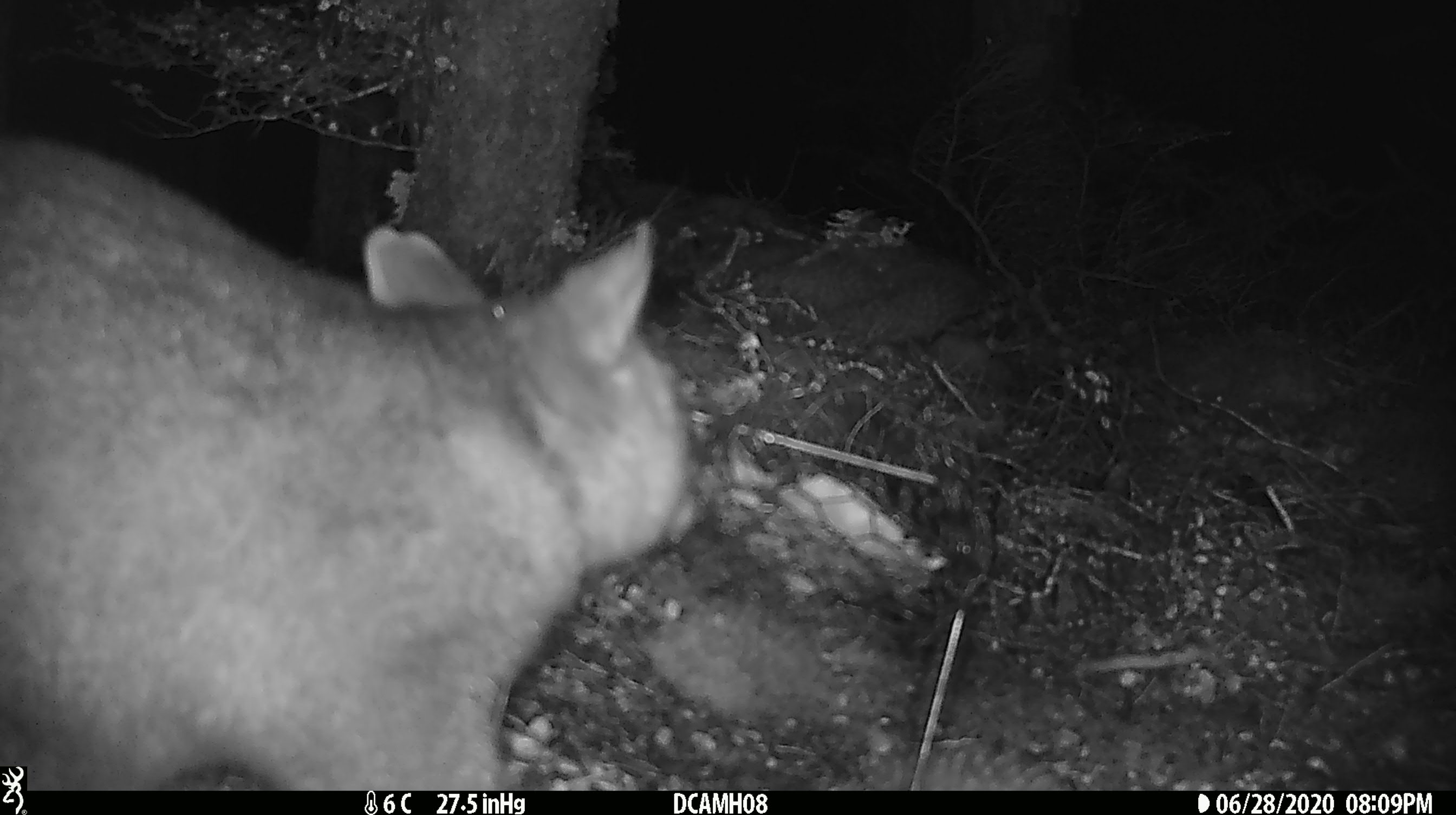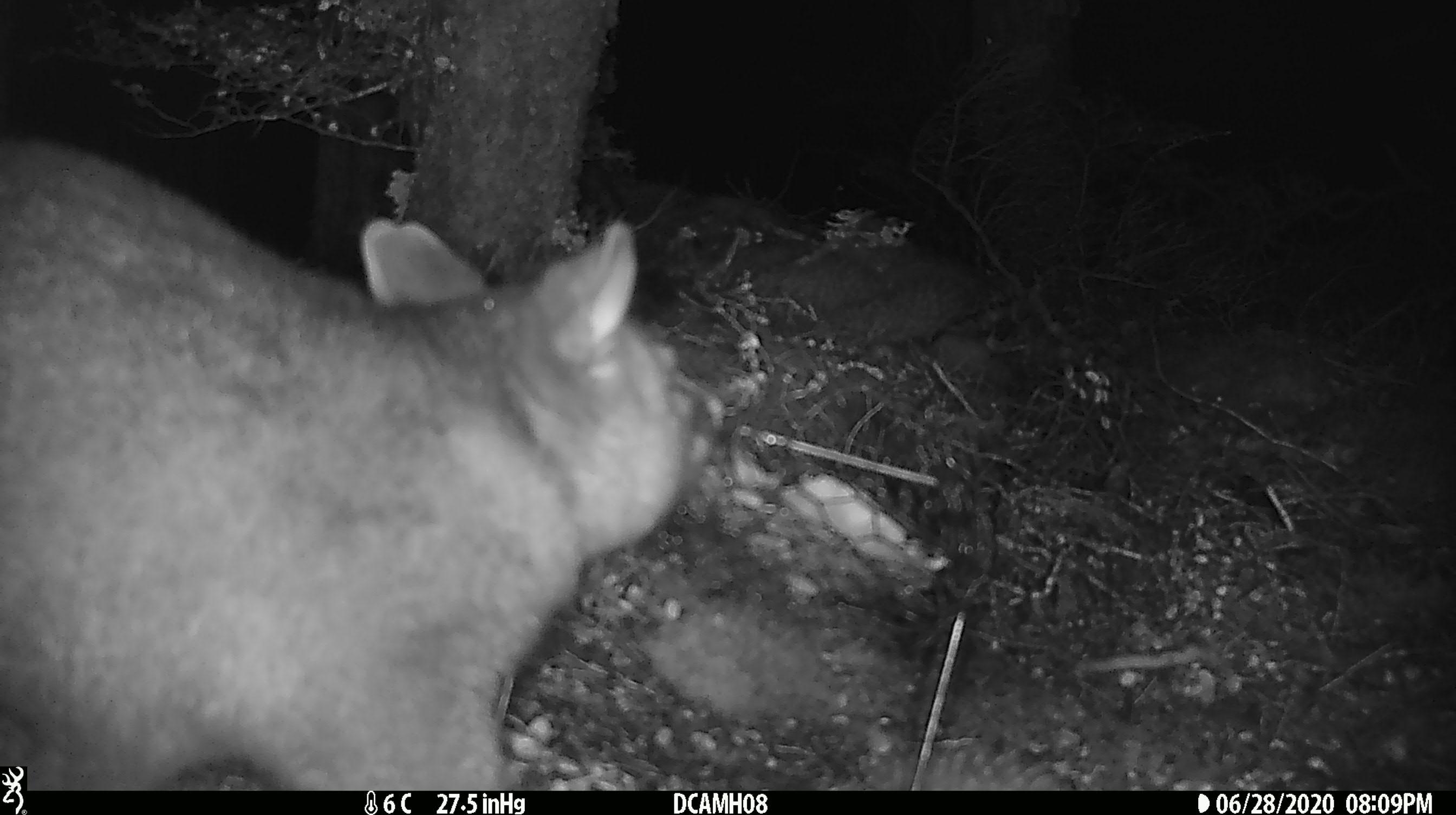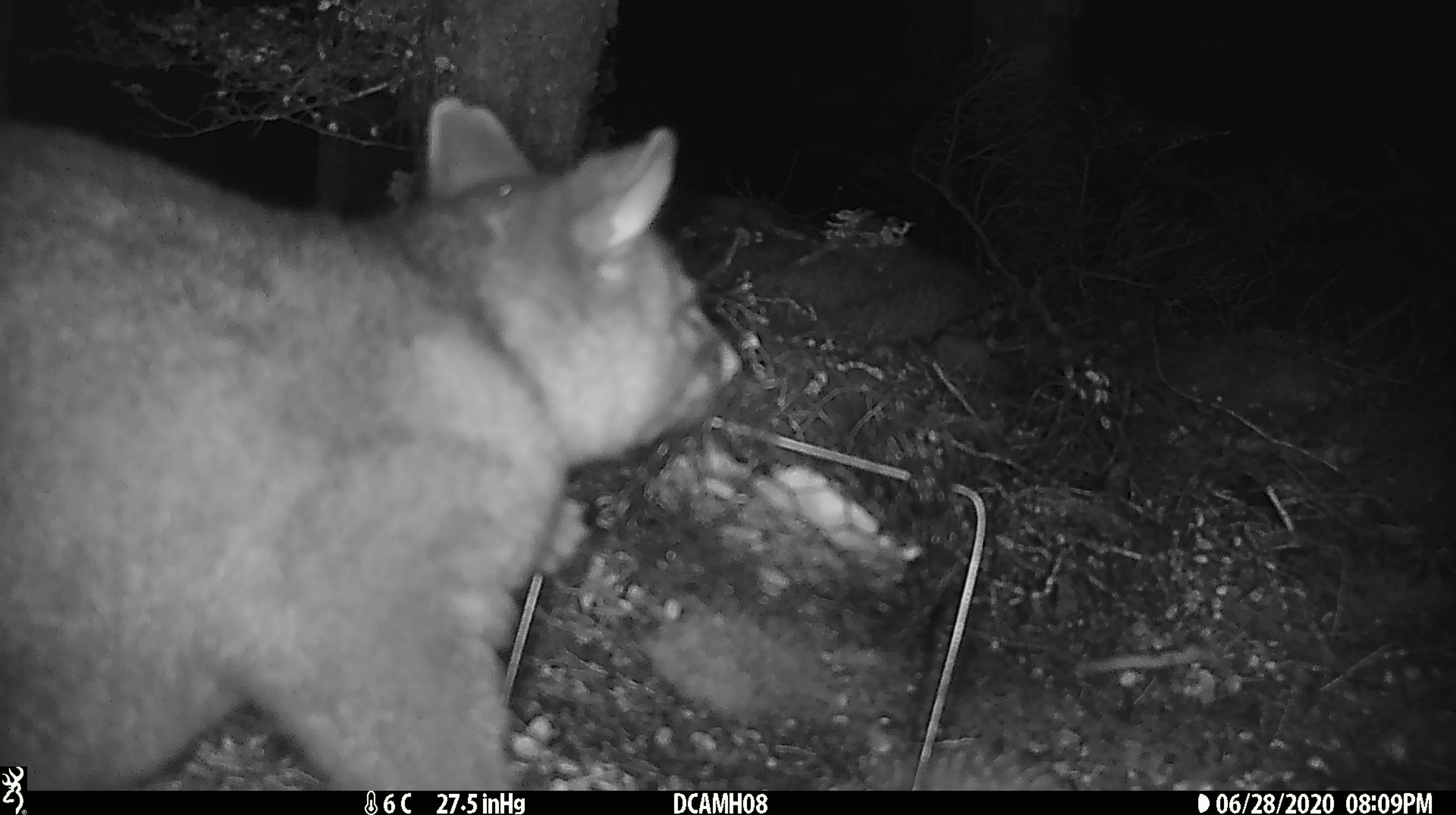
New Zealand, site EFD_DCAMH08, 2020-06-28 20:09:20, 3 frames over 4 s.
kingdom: Animalia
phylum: Chordata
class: Mammalia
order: Diprotodontia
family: Phalangeridae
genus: Trichosurus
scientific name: Trichosurus vulpecula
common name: common brushtail possum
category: possum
Possum (common brushtail possum) (Trichosurus vulpecula).